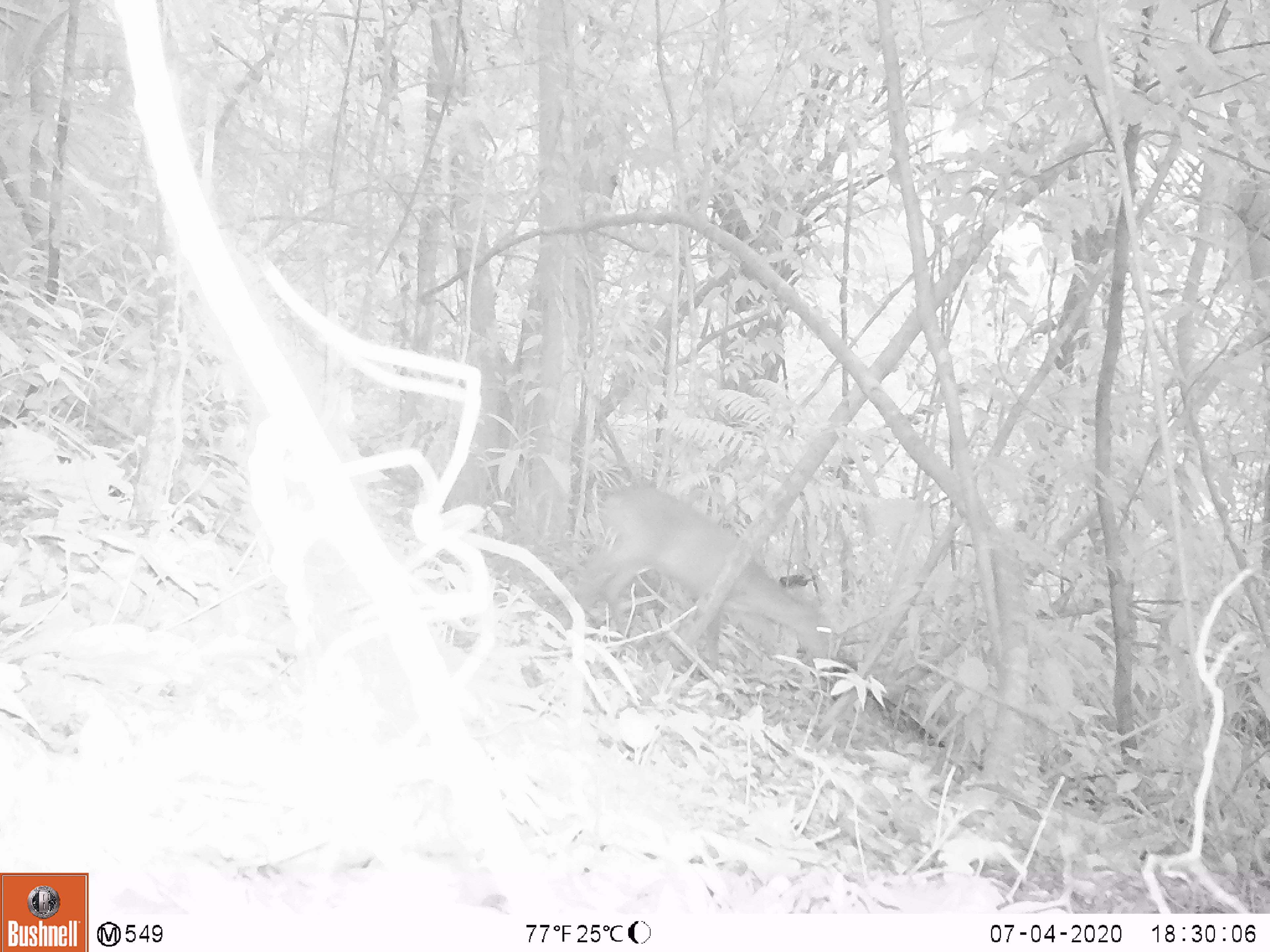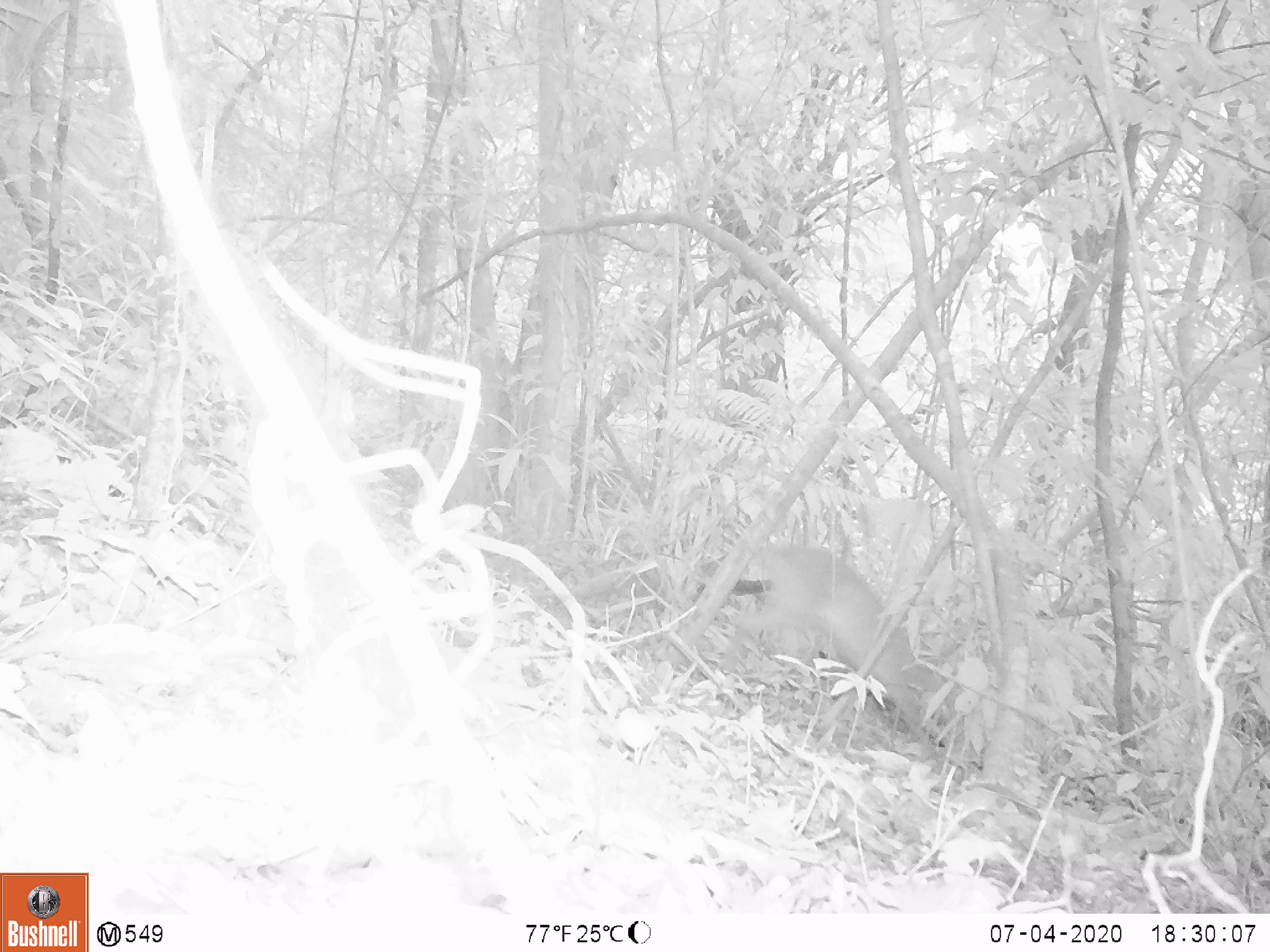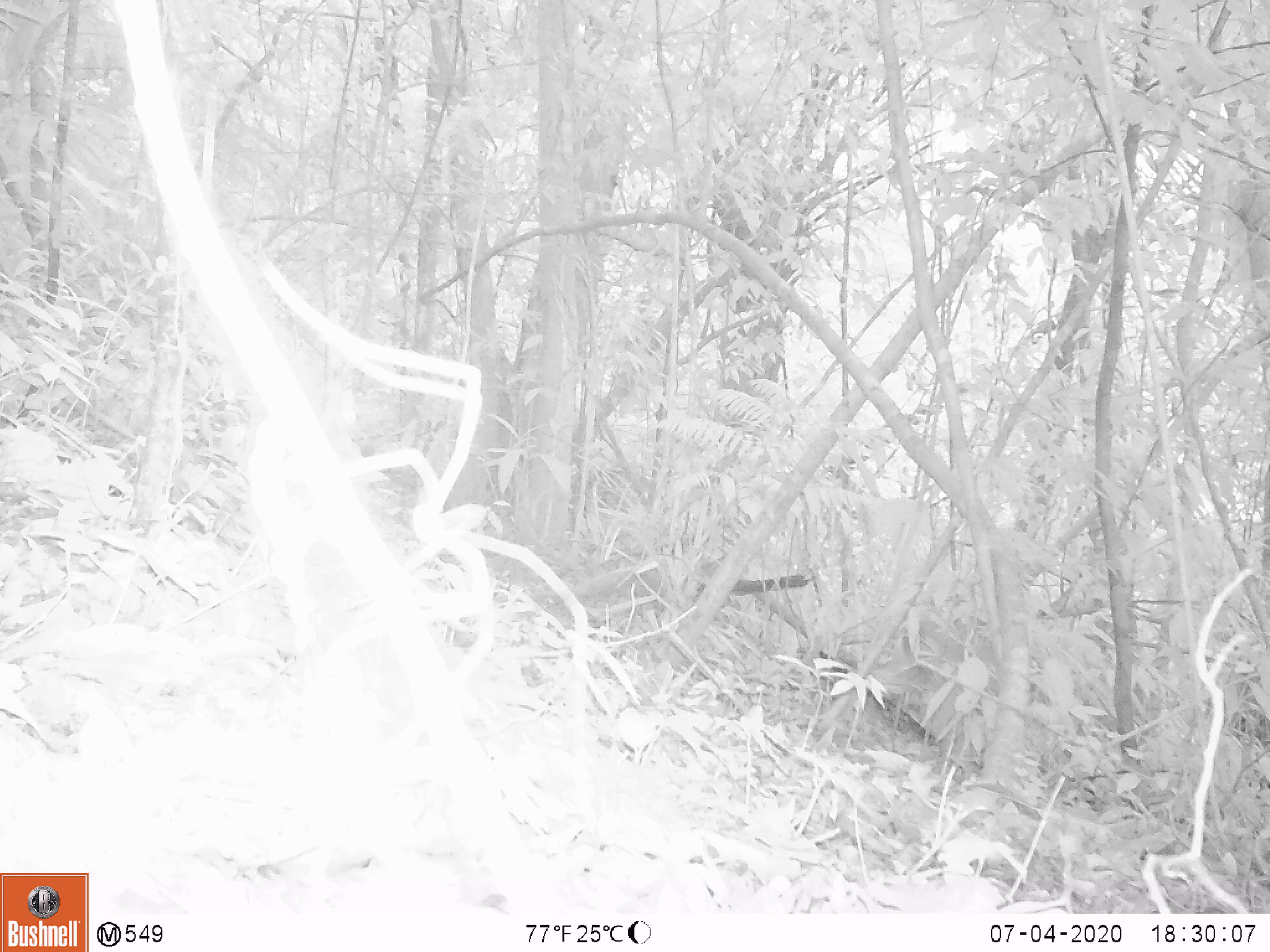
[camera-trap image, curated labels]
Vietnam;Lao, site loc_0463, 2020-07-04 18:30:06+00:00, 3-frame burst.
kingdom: Animalia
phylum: Chordata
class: Mammalia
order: Artiodactyla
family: Cervidae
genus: Muntiacus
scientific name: Muntiacus vuquangensis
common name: large-antlered muntjac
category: large antlered muntjac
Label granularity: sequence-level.